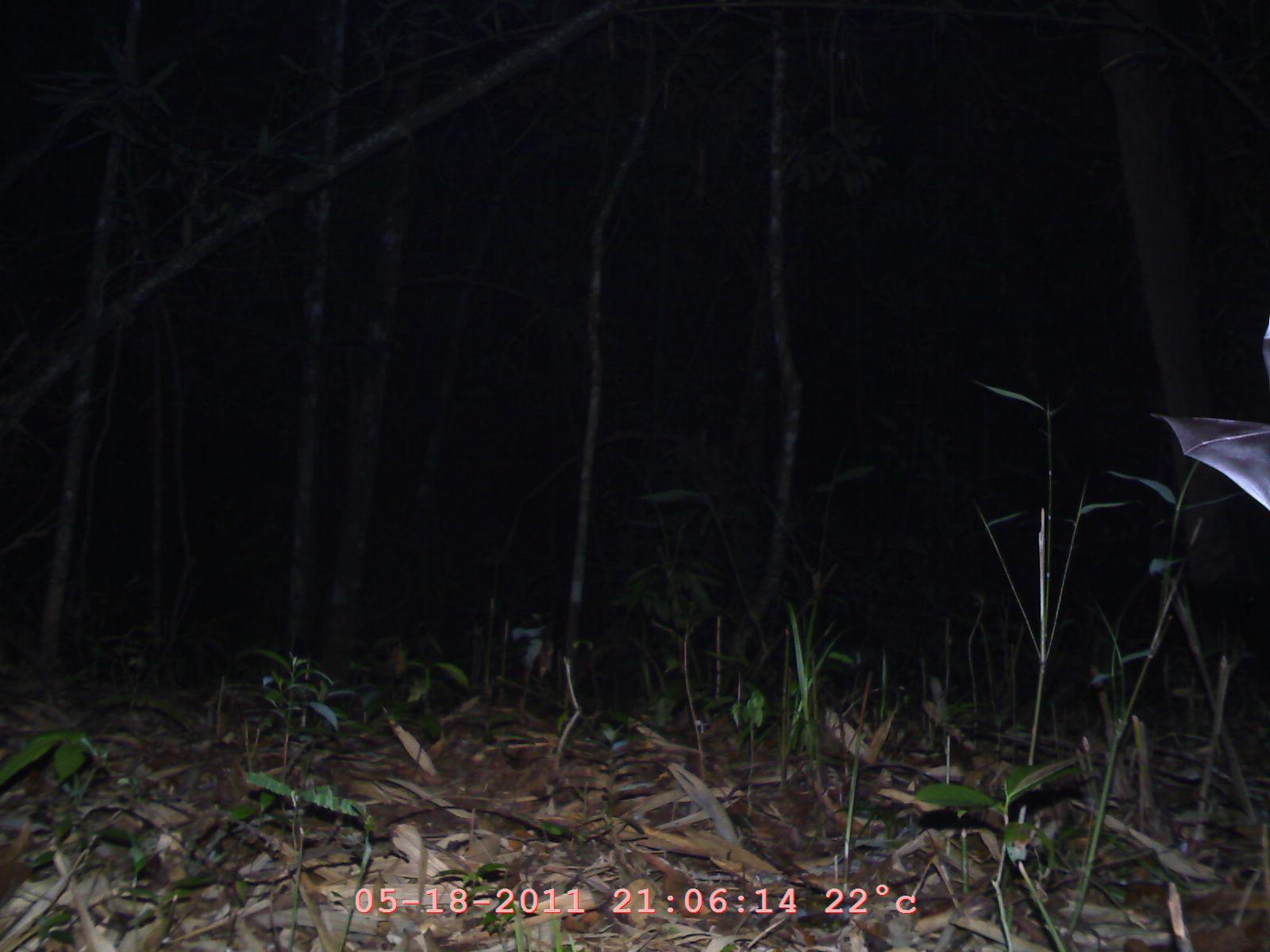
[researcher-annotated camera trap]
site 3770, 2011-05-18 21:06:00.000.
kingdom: Animalia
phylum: Chordata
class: Mammalia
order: Chiroptera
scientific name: Chiroptera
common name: bats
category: unknown bat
Unknown bat (bats) (Chiroptera), count 1.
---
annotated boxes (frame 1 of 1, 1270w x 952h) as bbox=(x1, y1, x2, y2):
unknown bat: bbox=(1149, 412, 1270, 512)